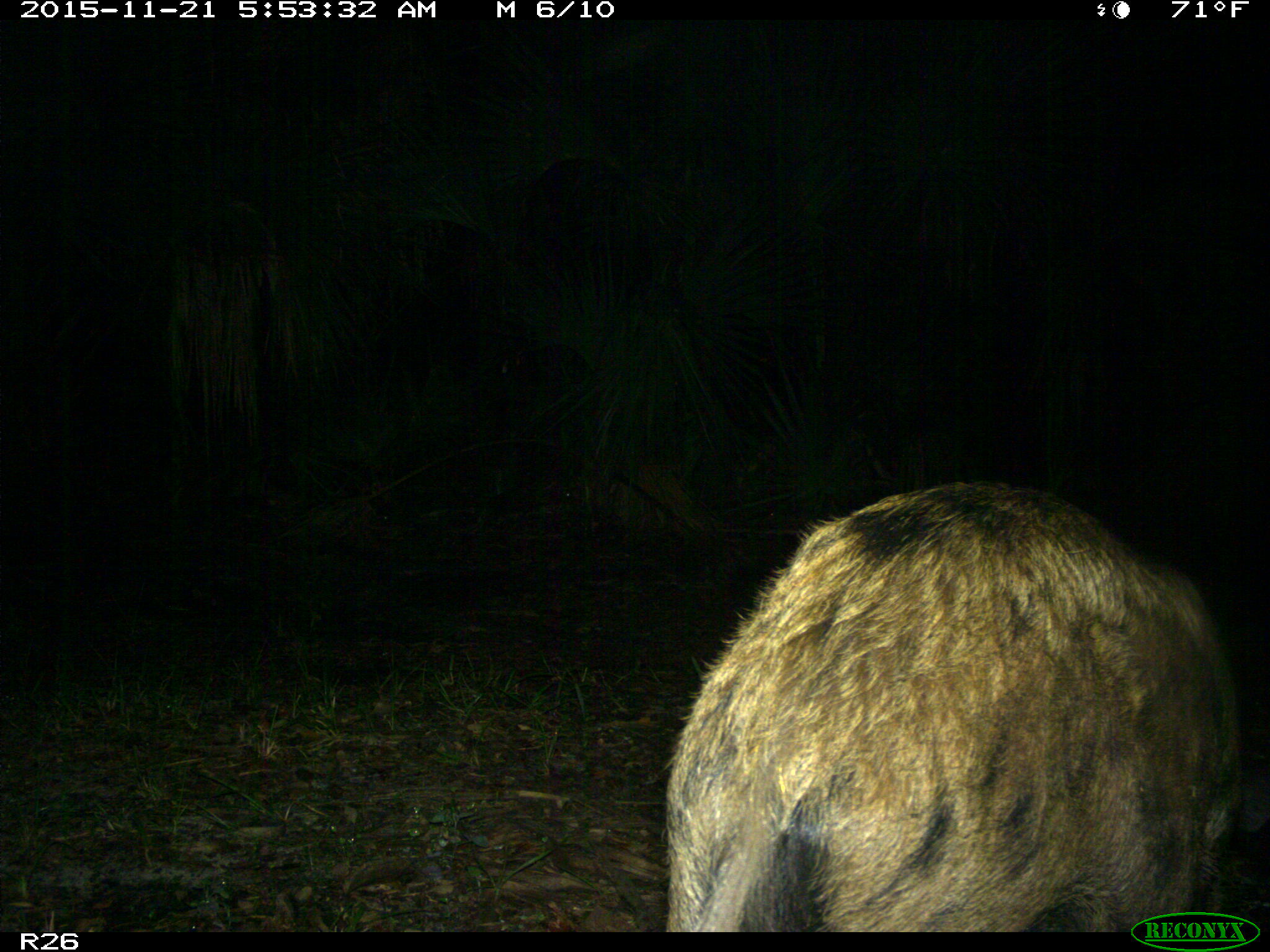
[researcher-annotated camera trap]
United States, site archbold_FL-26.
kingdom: Animalia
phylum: Chordata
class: Mammalia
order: Artiodactyla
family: Suidae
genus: Sus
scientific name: Sus scrofa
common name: wild boar